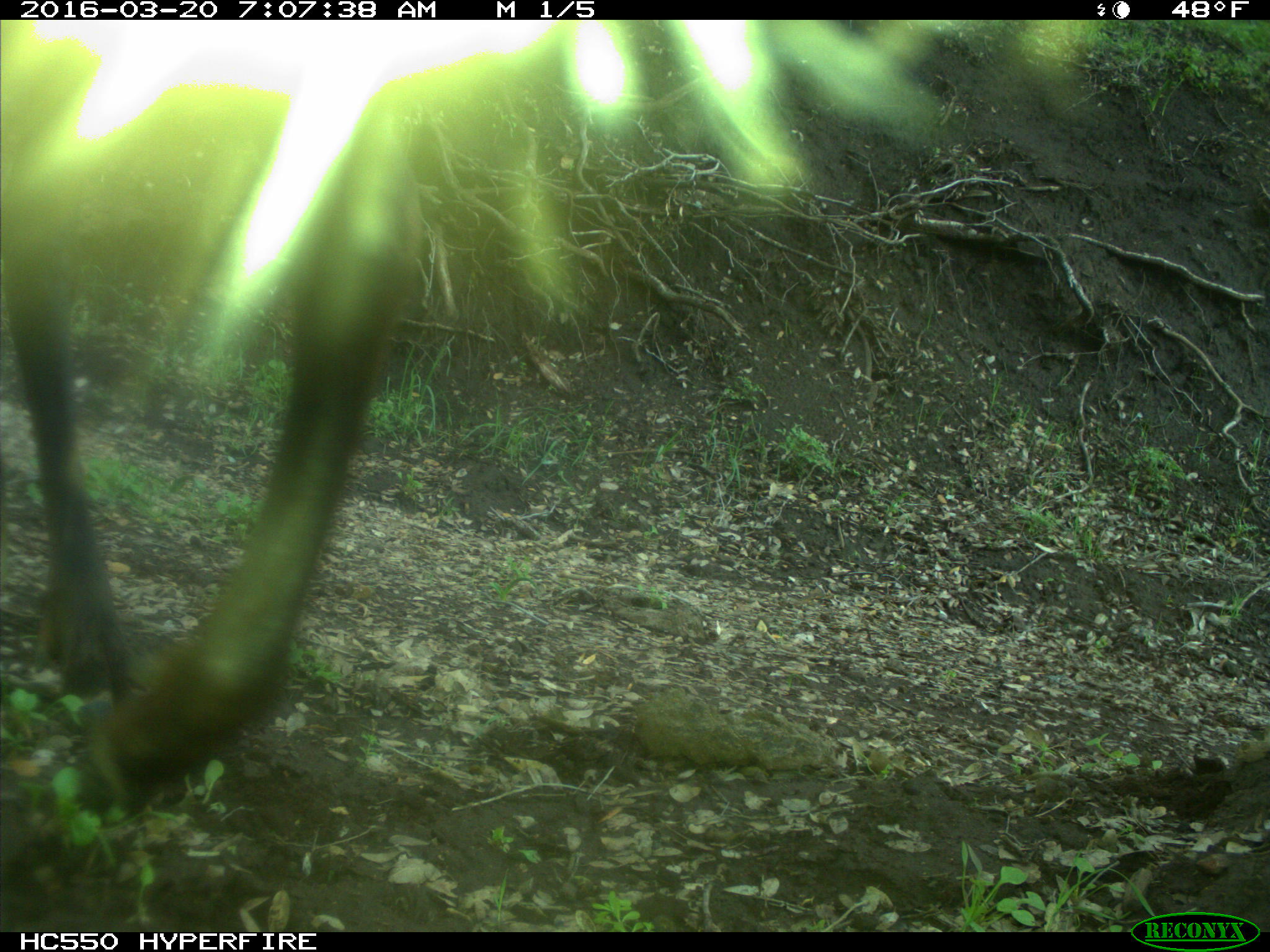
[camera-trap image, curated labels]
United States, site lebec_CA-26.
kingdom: Animalia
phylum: Chordata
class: Mammalia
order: Artiodactyla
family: Cervidae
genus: Cervus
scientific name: Cervus canadensis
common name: elk